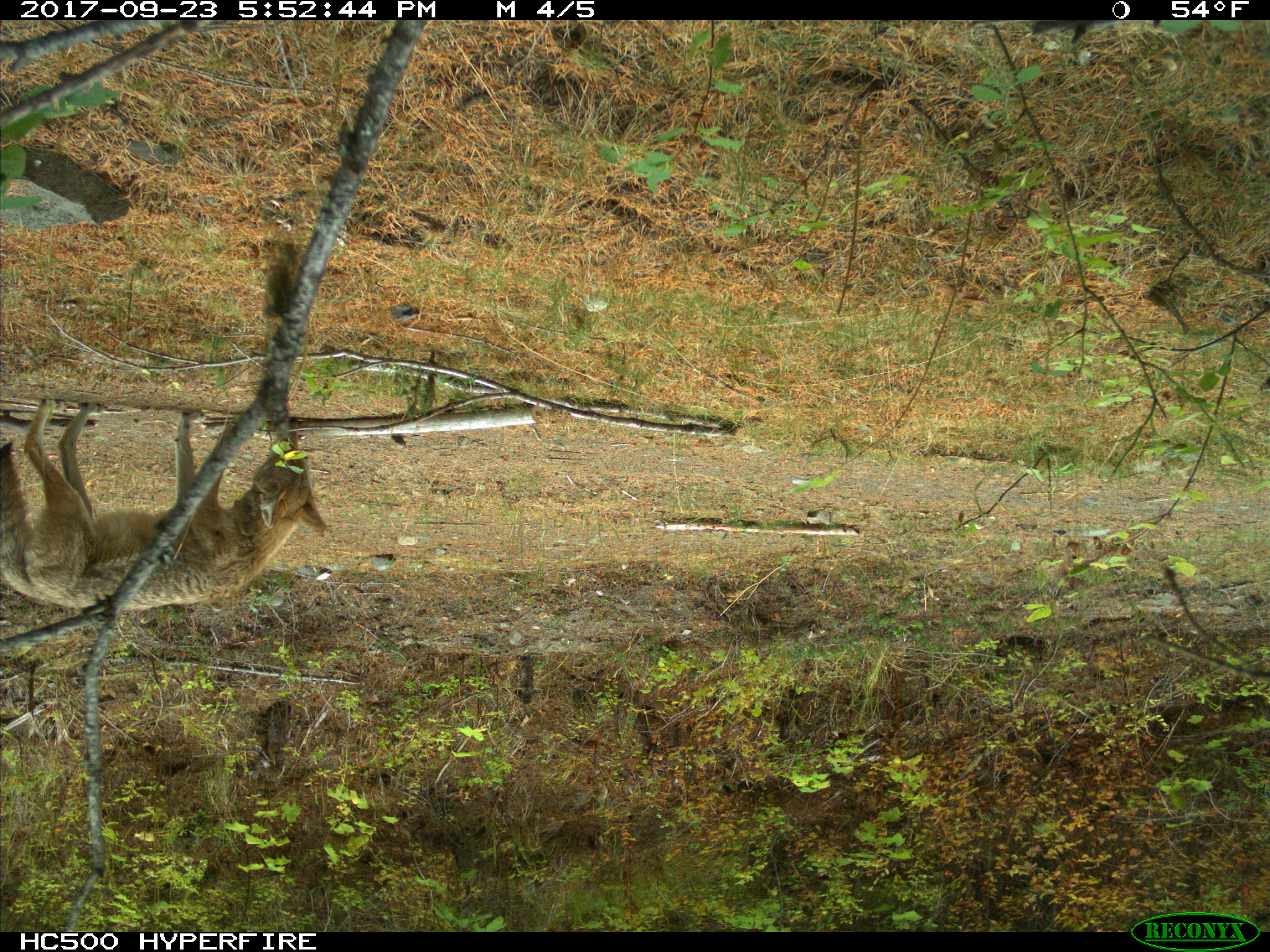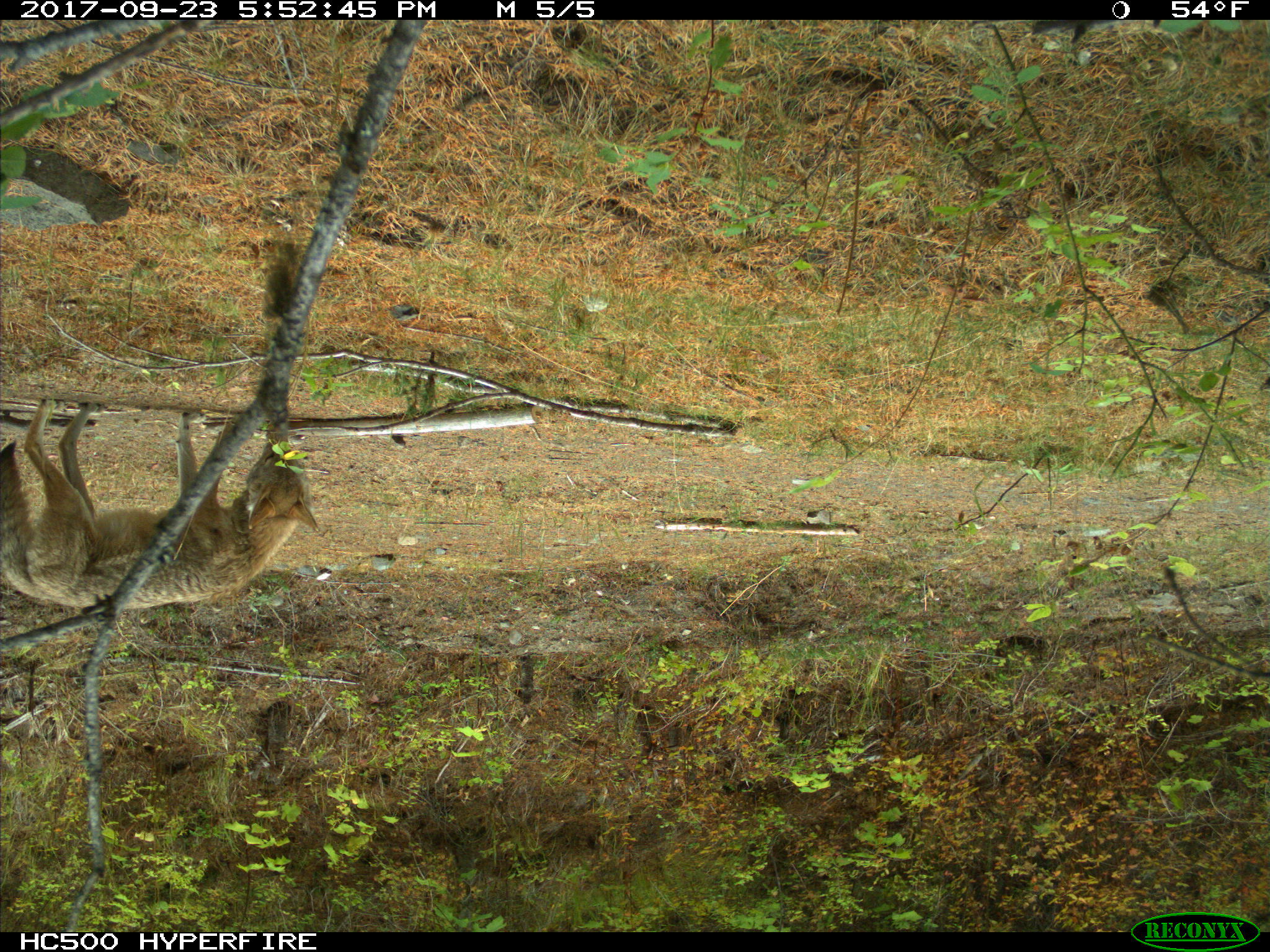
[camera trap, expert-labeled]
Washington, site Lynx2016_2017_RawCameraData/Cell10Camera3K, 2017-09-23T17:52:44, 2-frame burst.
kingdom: Animalia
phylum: Chordata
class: Mammalia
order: Carnivora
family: Canidae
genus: Canis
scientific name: Canis latrans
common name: coyote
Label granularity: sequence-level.